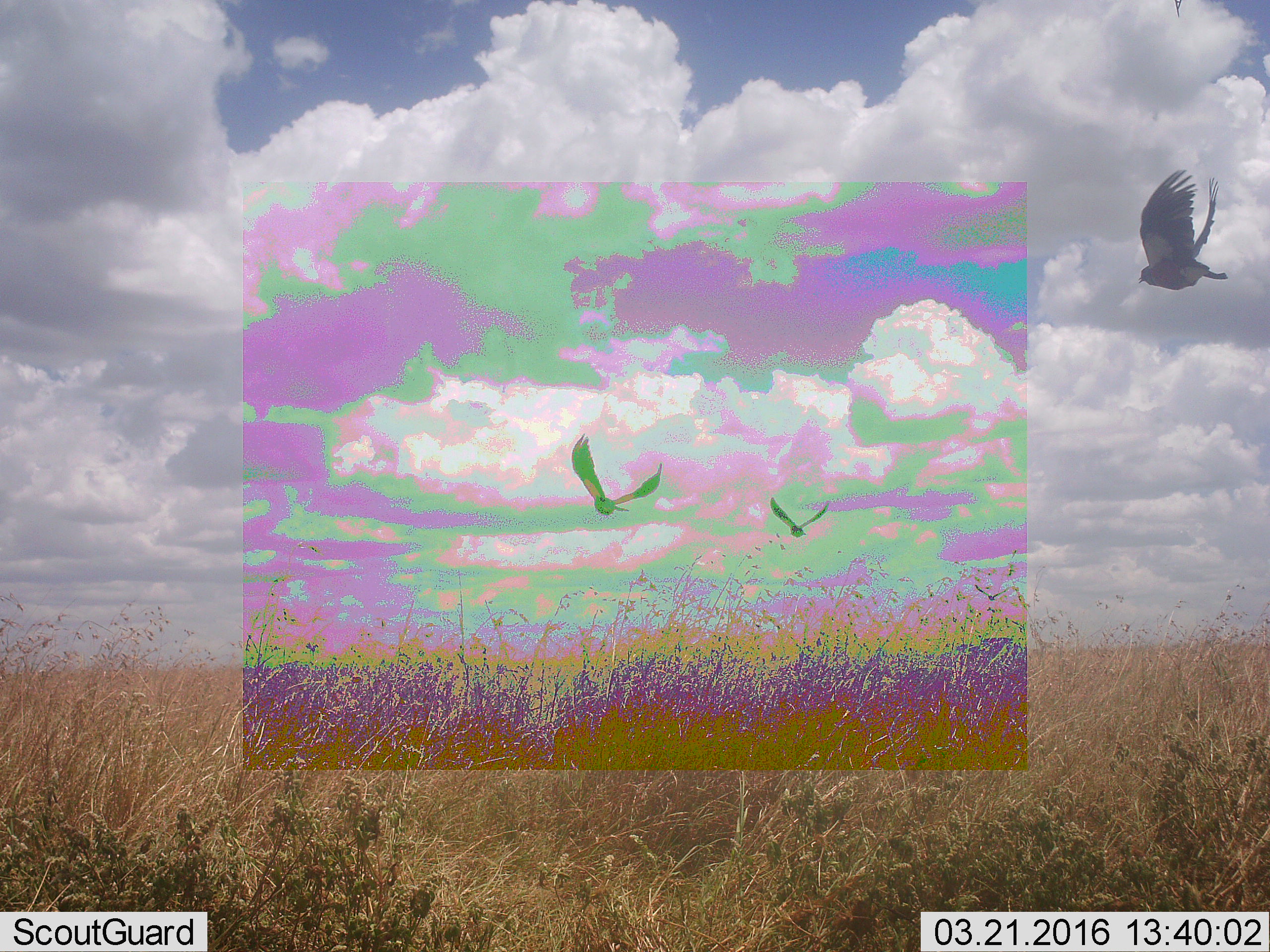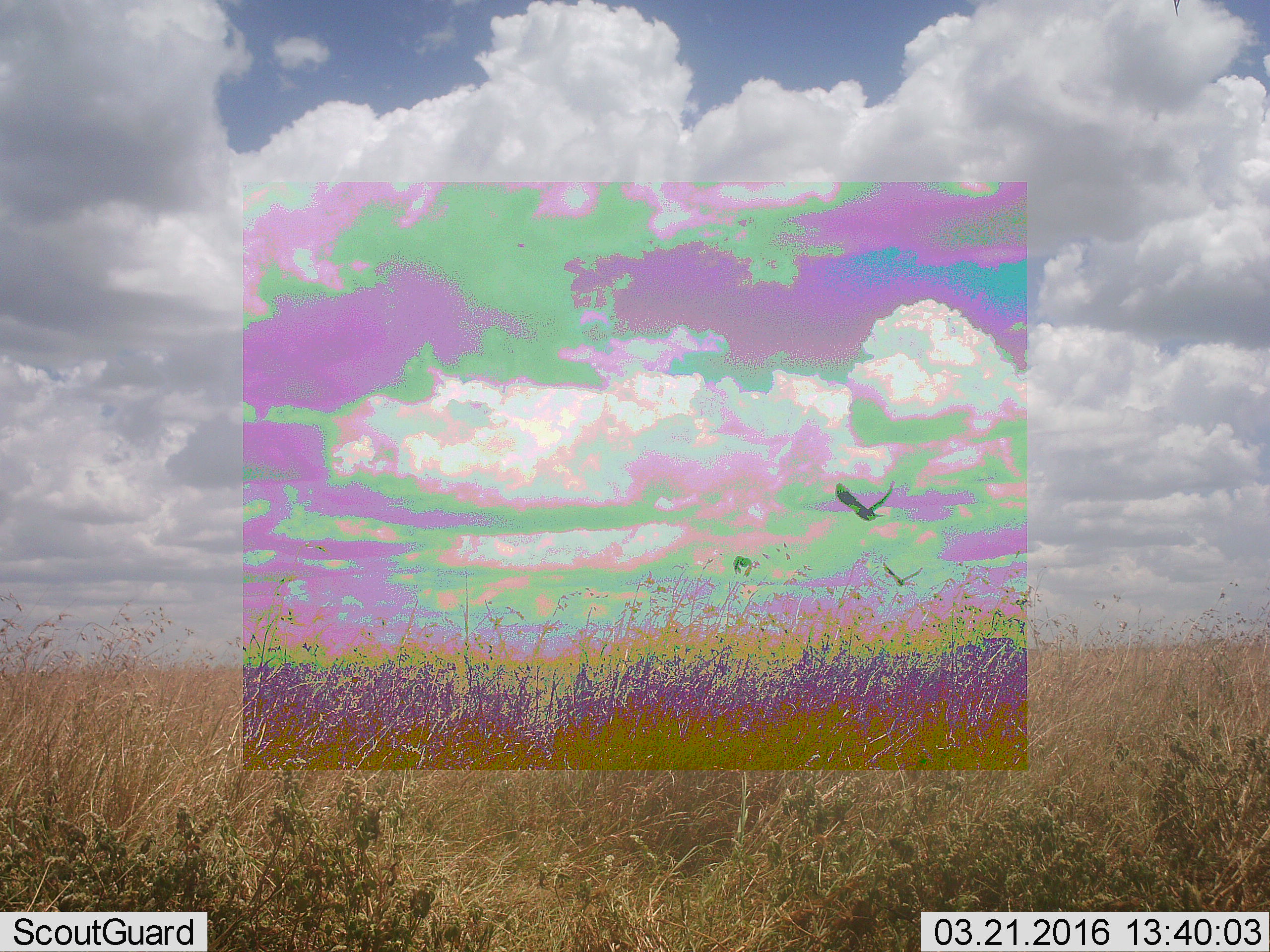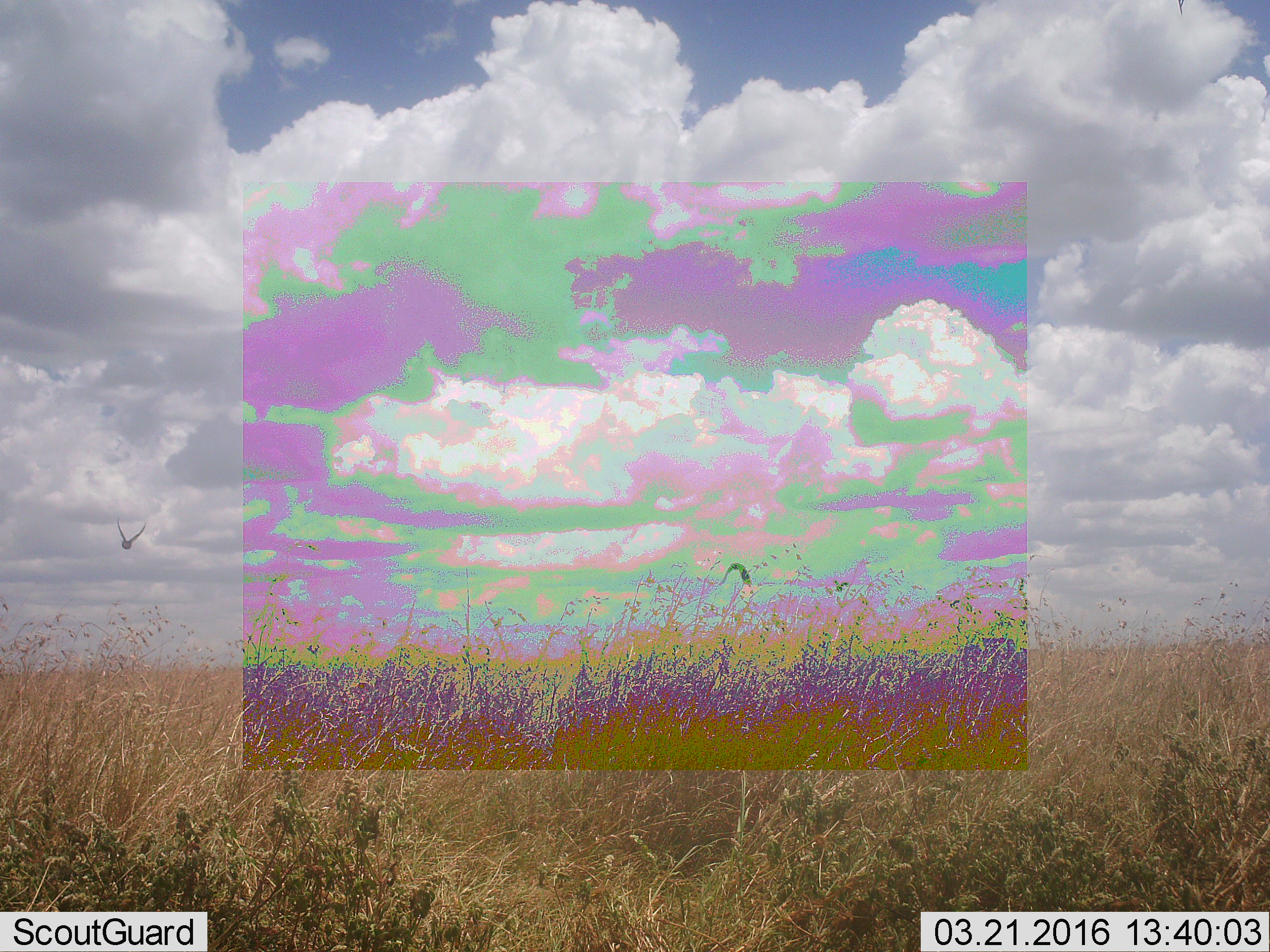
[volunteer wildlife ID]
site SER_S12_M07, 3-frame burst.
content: unidentified animal